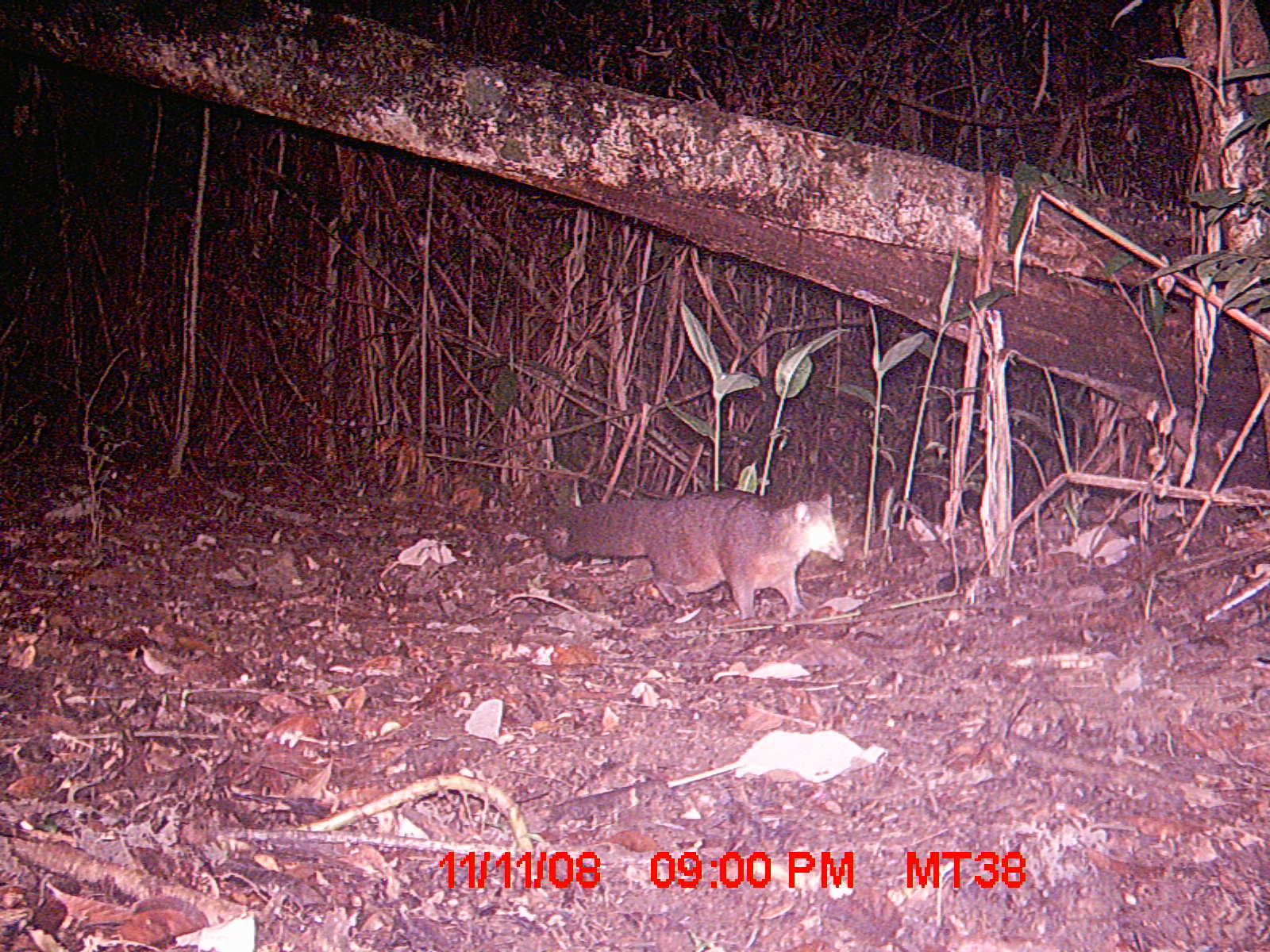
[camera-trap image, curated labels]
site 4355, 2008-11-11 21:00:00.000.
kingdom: Animalia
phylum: Chordata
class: Aves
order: Cuculiformes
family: Cuculidae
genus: Coua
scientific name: Coua serriana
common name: red-breasted coua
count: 1